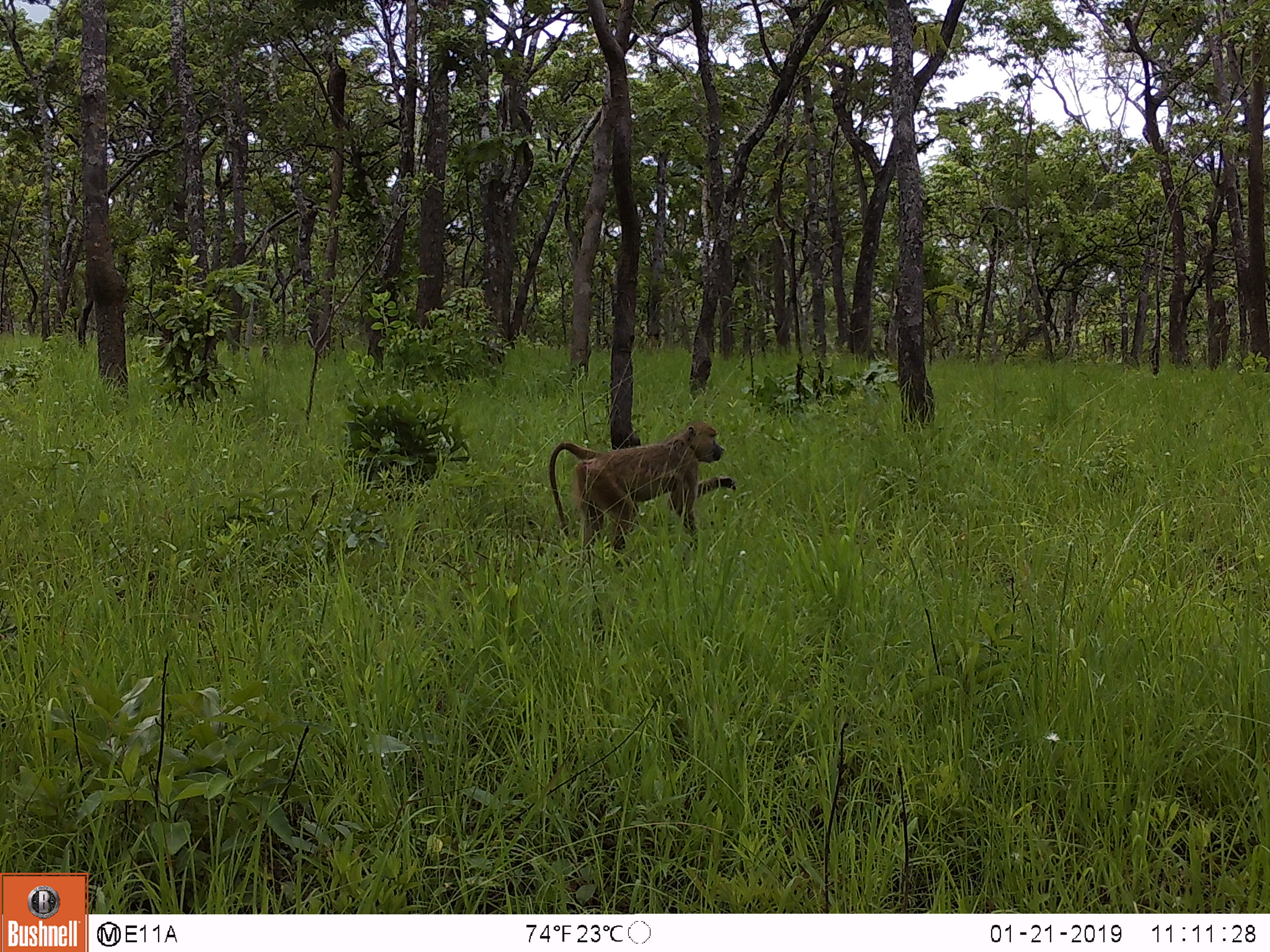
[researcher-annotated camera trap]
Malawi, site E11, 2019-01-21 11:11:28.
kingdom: Animalia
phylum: Chordata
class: Mammalia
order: Primates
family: Cercopithecidae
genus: Papio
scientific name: Papio cynocephalus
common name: yellow baboon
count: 1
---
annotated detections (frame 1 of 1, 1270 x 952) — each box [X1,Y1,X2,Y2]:
yellow baboon: [546,419,743,552]